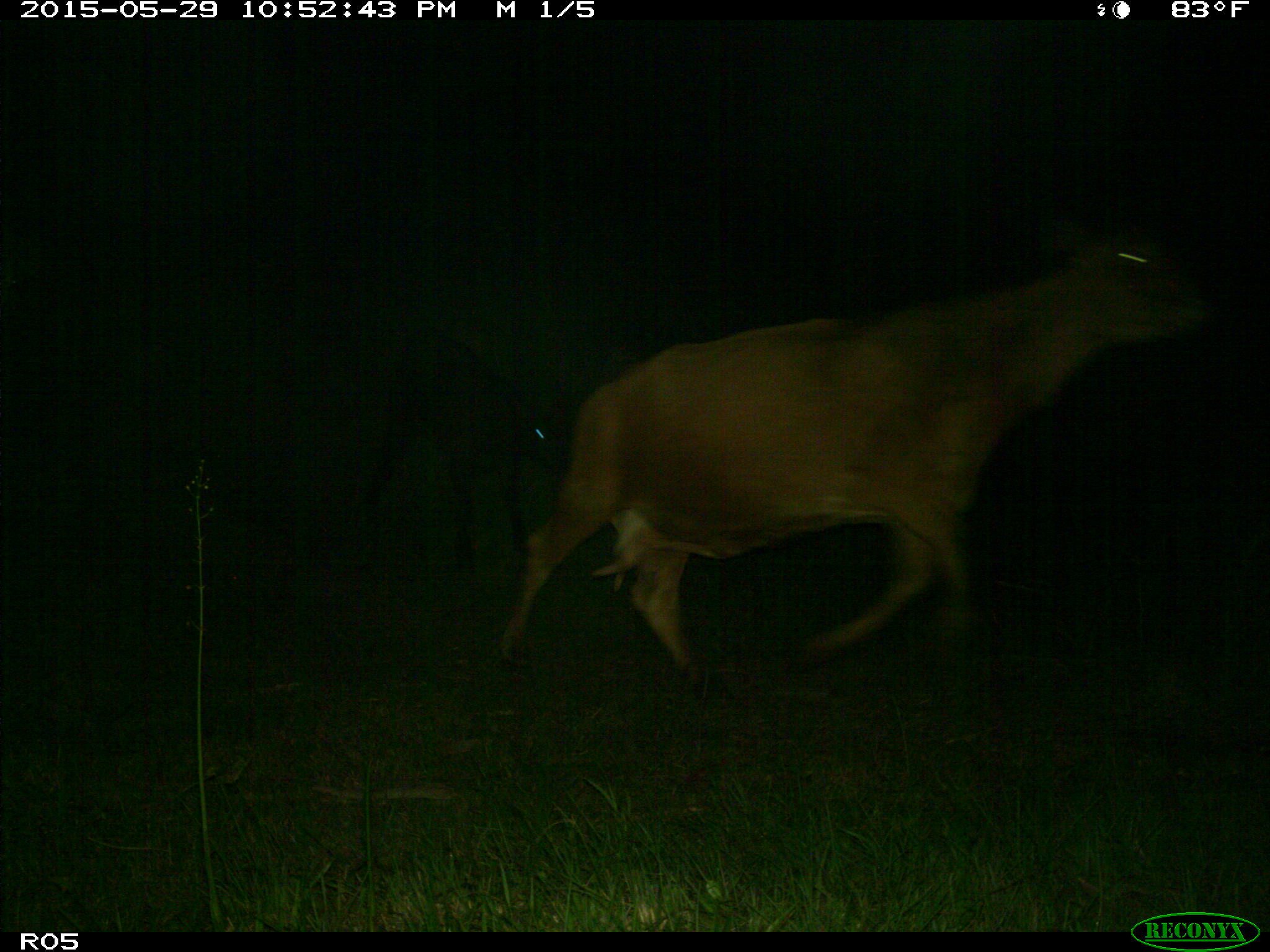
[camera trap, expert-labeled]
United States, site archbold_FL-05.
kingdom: Animalia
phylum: Chordata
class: Mammalia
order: Artiodactyla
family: Bovidae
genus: Bos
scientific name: Bos taurus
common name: domestic cow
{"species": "Bos taurus (domestic cow)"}